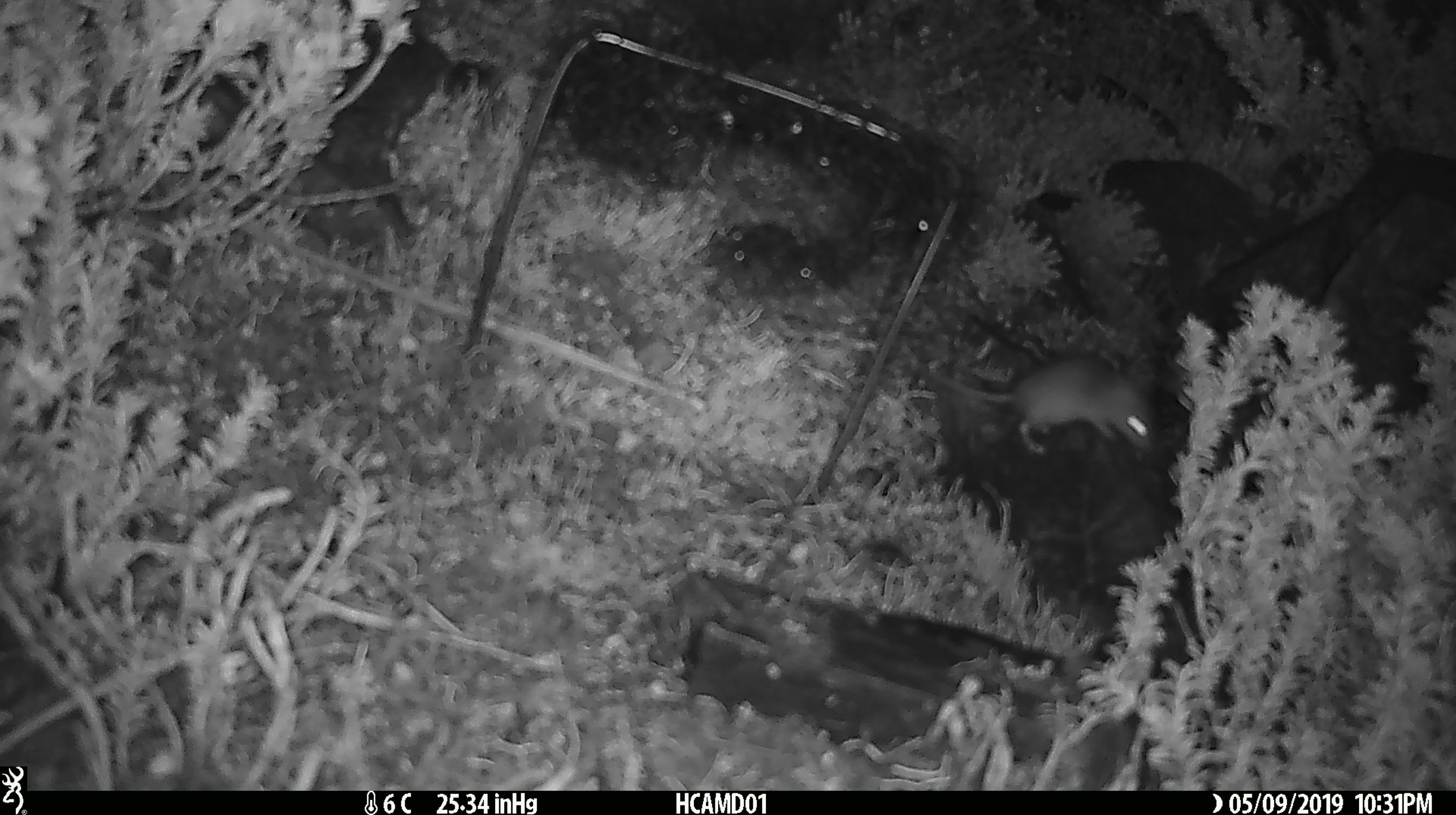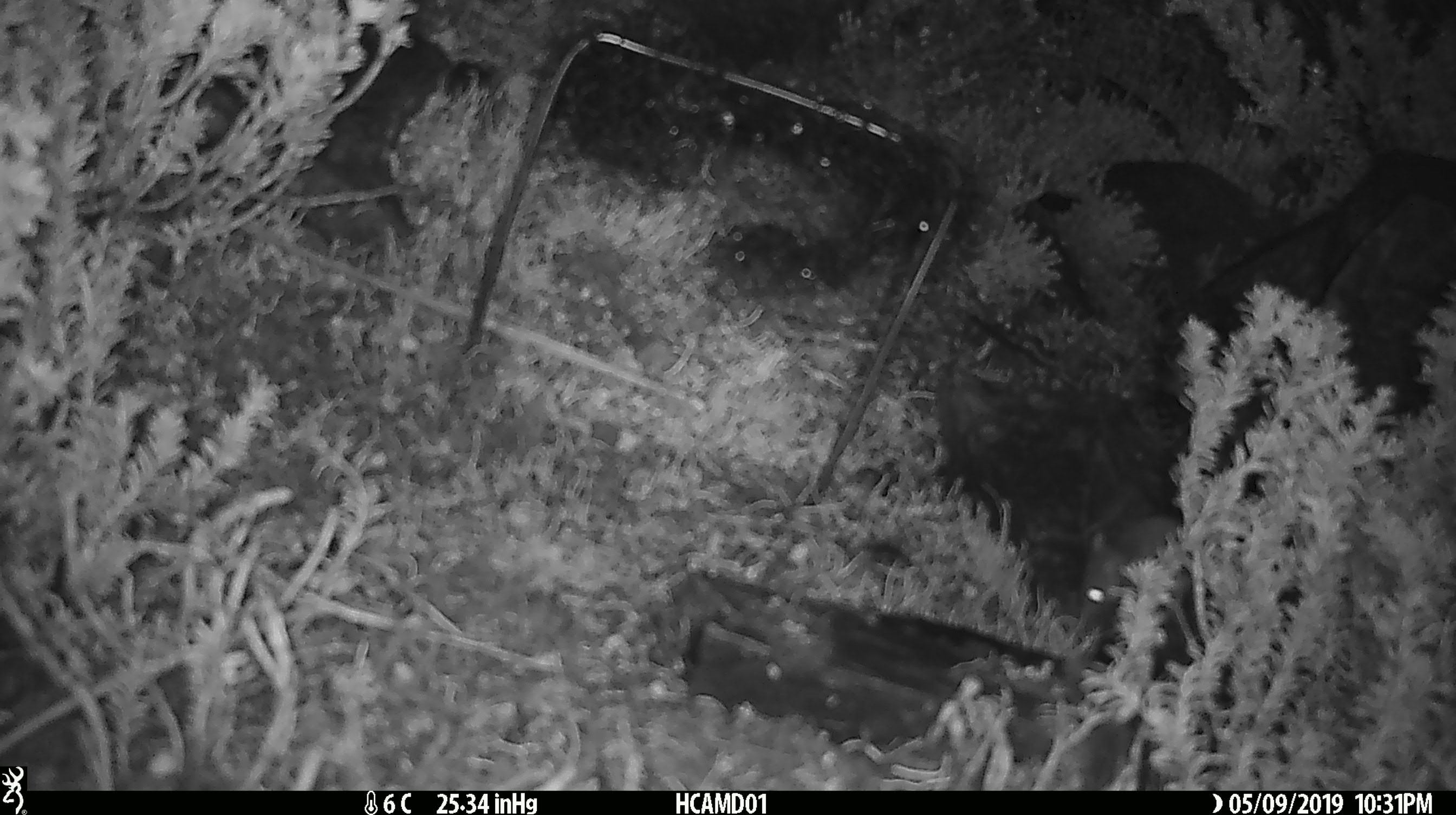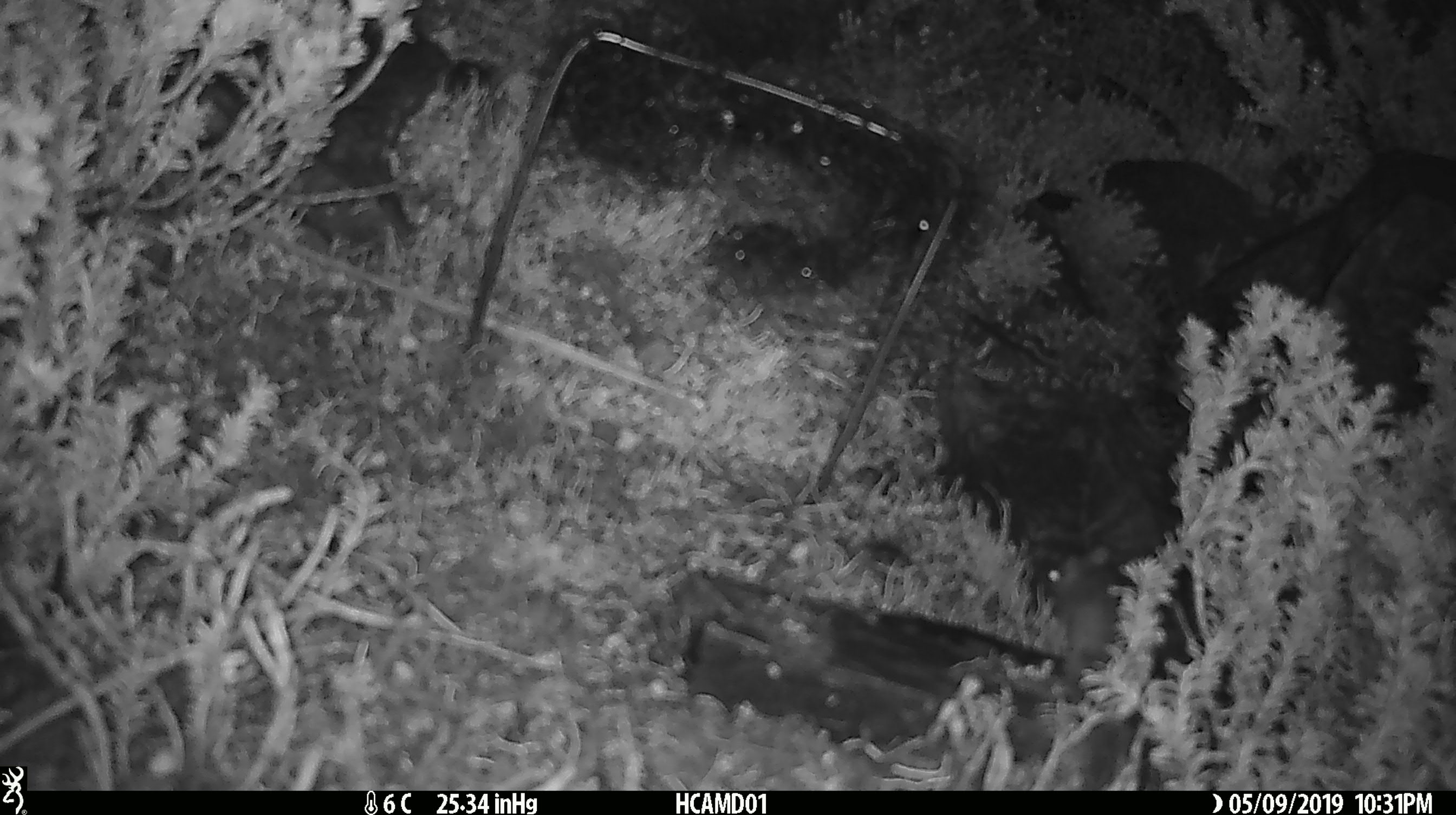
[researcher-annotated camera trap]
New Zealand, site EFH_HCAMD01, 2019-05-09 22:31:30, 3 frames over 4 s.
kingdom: Animalia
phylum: Chordata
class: Mammalia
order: Rodentia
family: Muridae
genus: Mus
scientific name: Mus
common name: mouse